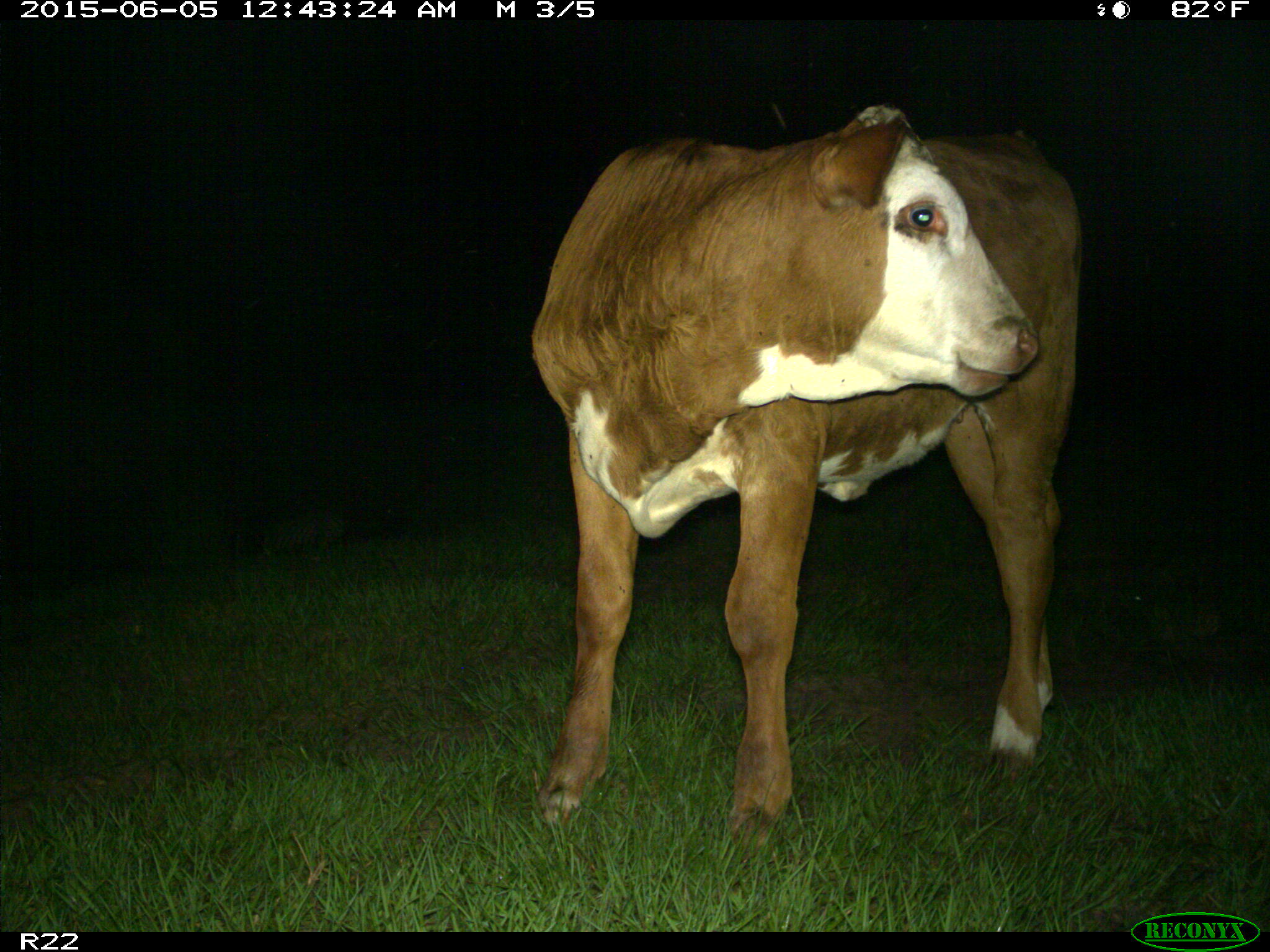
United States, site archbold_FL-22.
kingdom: Animalia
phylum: Chordata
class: Mammalia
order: Artiodactyla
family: Bovidae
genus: Bos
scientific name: Bos taurus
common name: domestic cow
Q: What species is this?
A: Bos taurus (domestic cow).